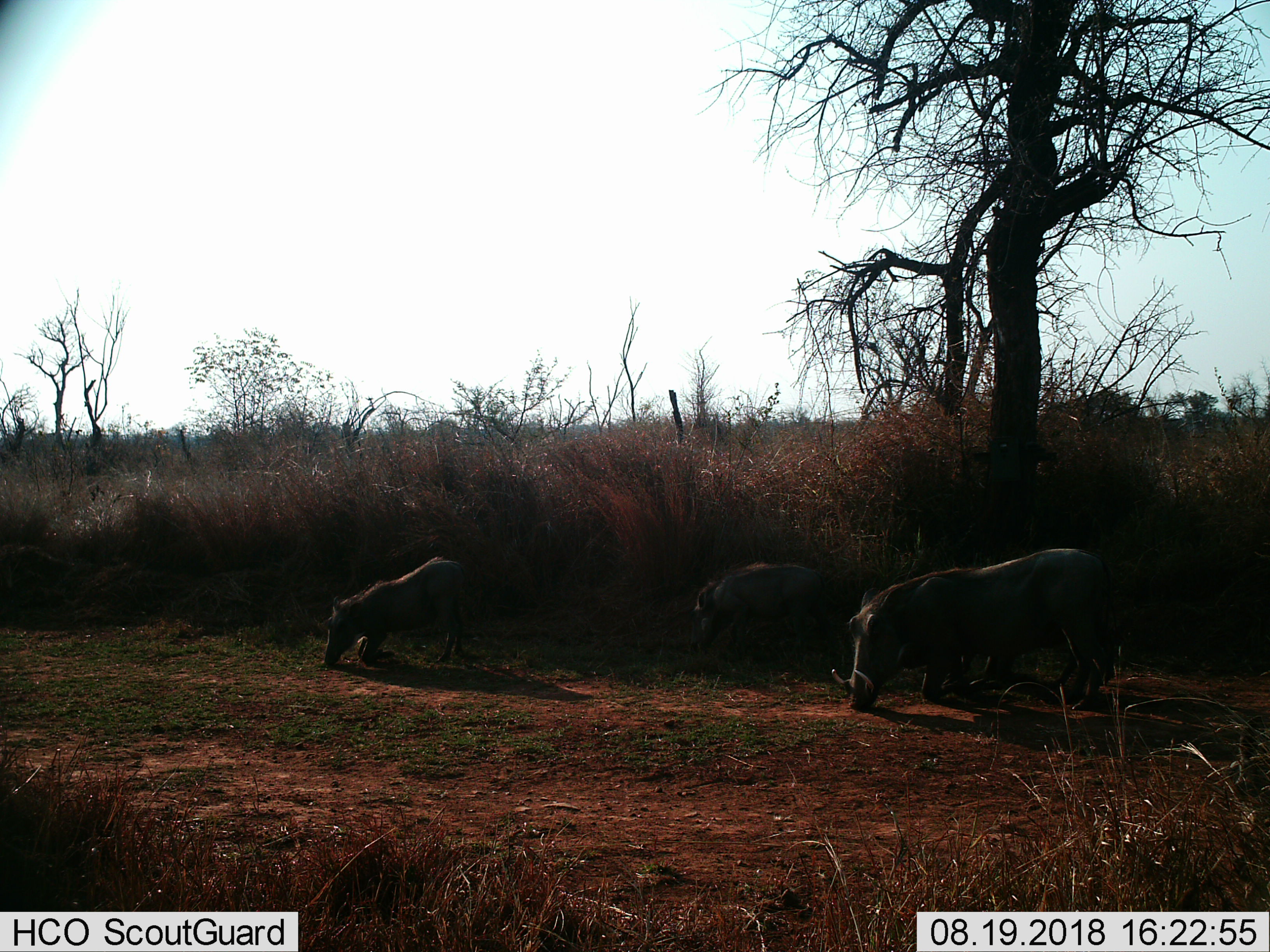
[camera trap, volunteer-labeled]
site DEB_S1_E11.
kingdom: Animalia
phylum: Chordata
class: Mammalia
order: Artiodactyla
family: Suidae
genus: Phacochoerus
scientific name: Phacochoerus africanus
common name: warthog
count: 3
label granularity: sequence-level